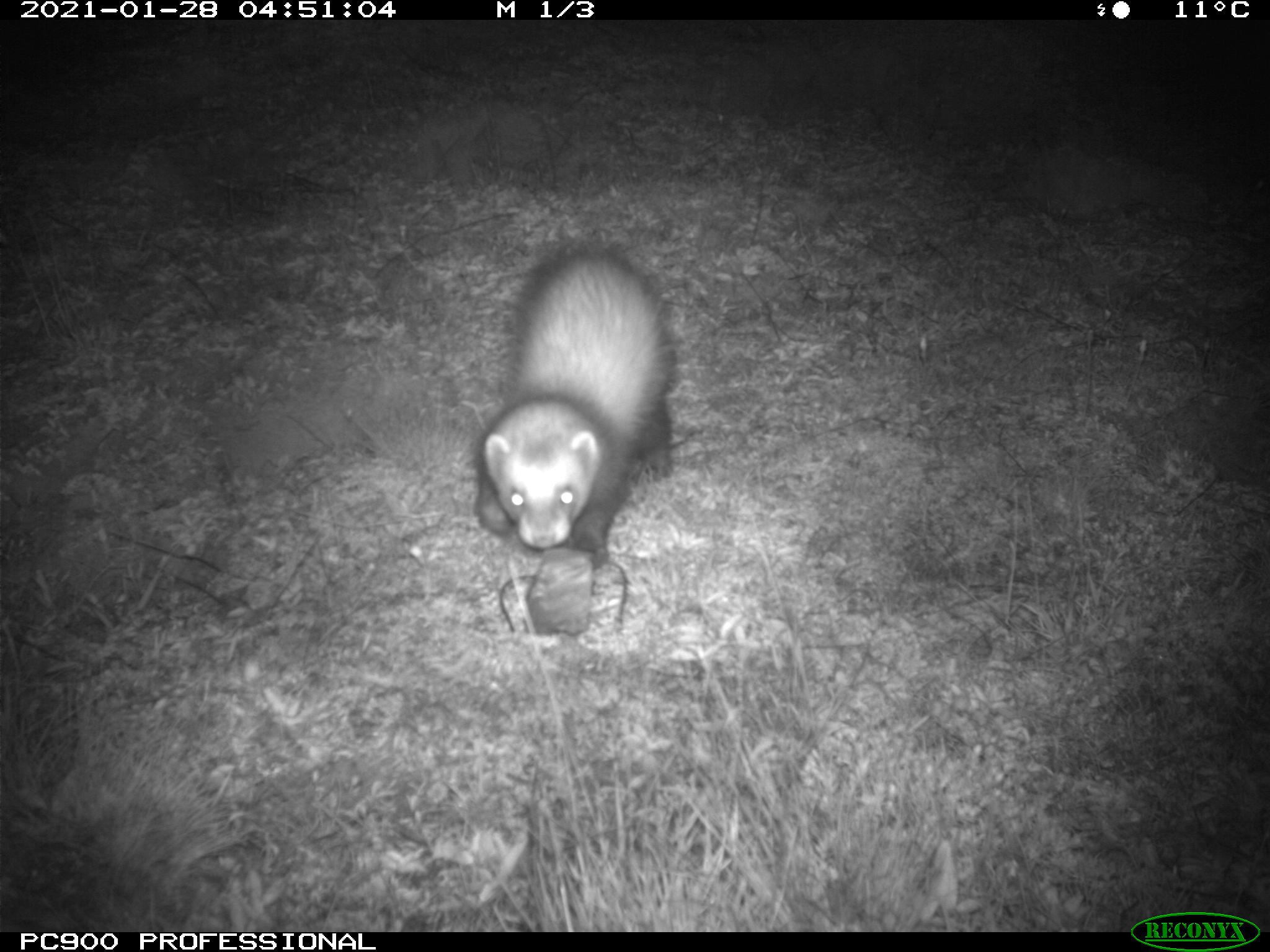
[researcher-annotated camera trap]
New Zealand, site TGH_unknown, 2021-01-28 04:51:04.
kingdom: Animalia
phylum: Chordata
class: Mammalia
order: Carnivora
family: Mustelidae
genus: Mustela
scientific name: Mustela furo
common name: ferret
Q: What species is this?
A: Ferret (Mustela furo).